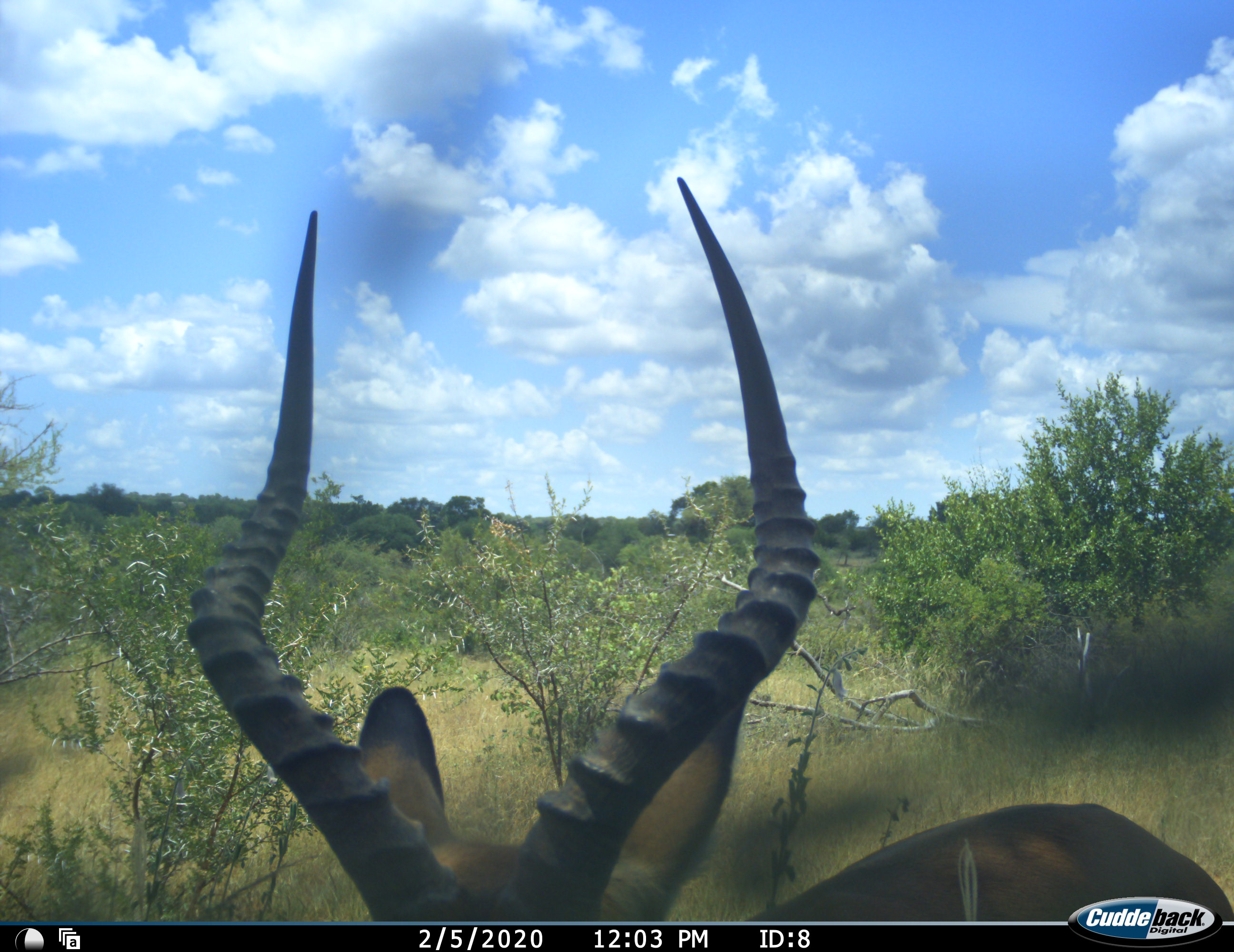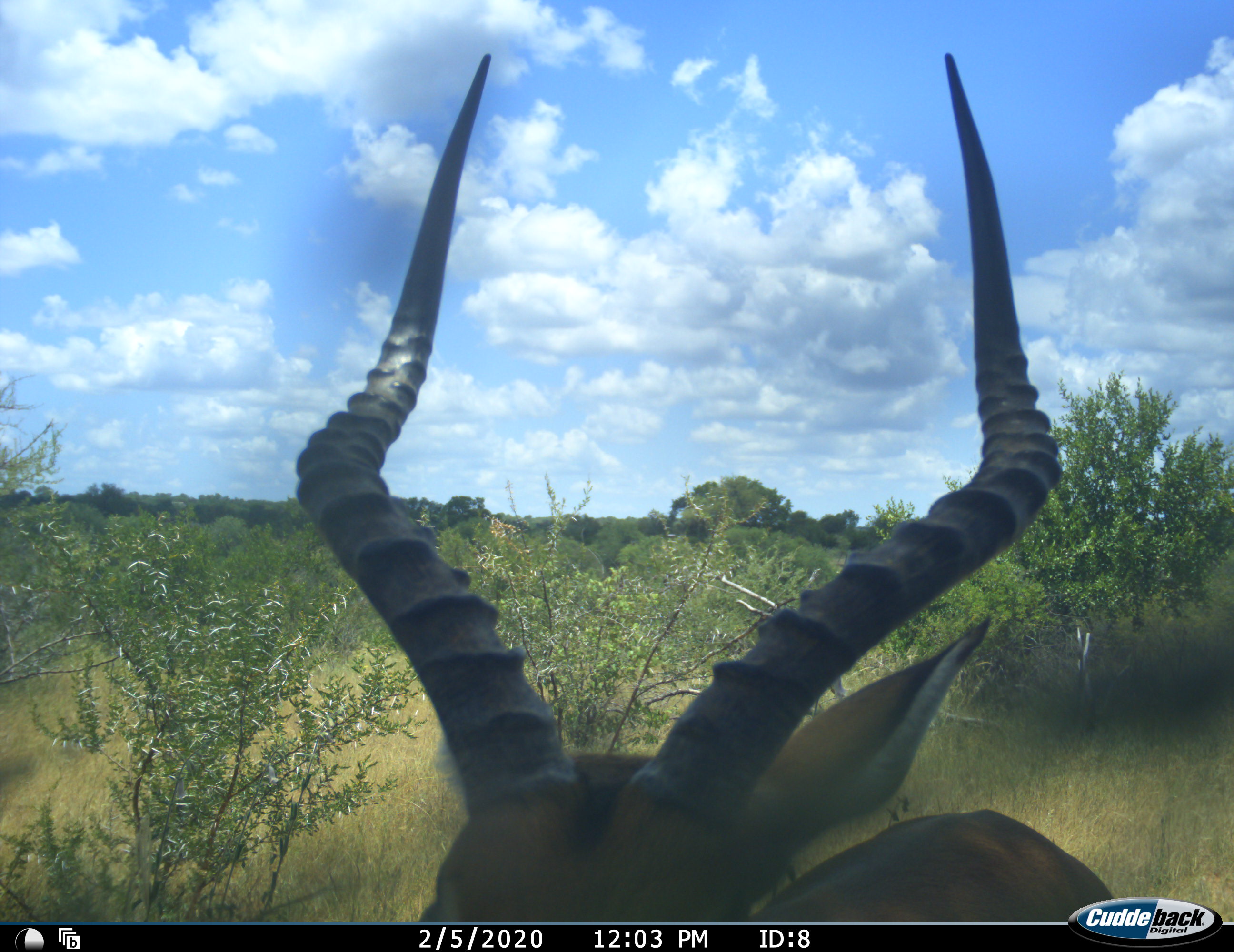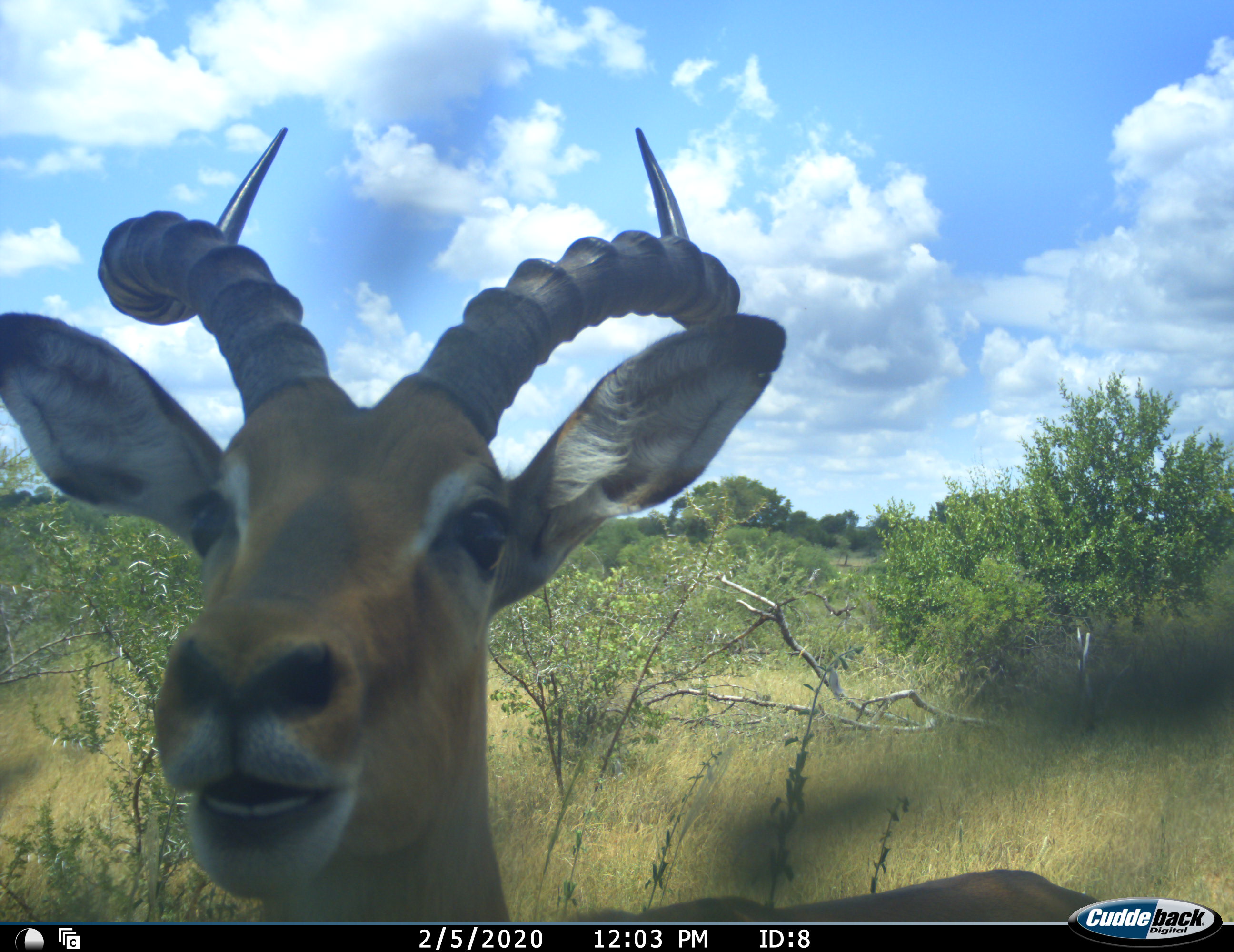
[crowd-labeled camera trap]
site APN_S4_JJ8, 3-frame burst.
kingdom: Animalia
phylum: Chordata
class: Mammalia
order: Artiodactyla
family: Bovidae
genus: Aepyceros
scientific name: Aepyceros melampus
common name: impala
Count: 1.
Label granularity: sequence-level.